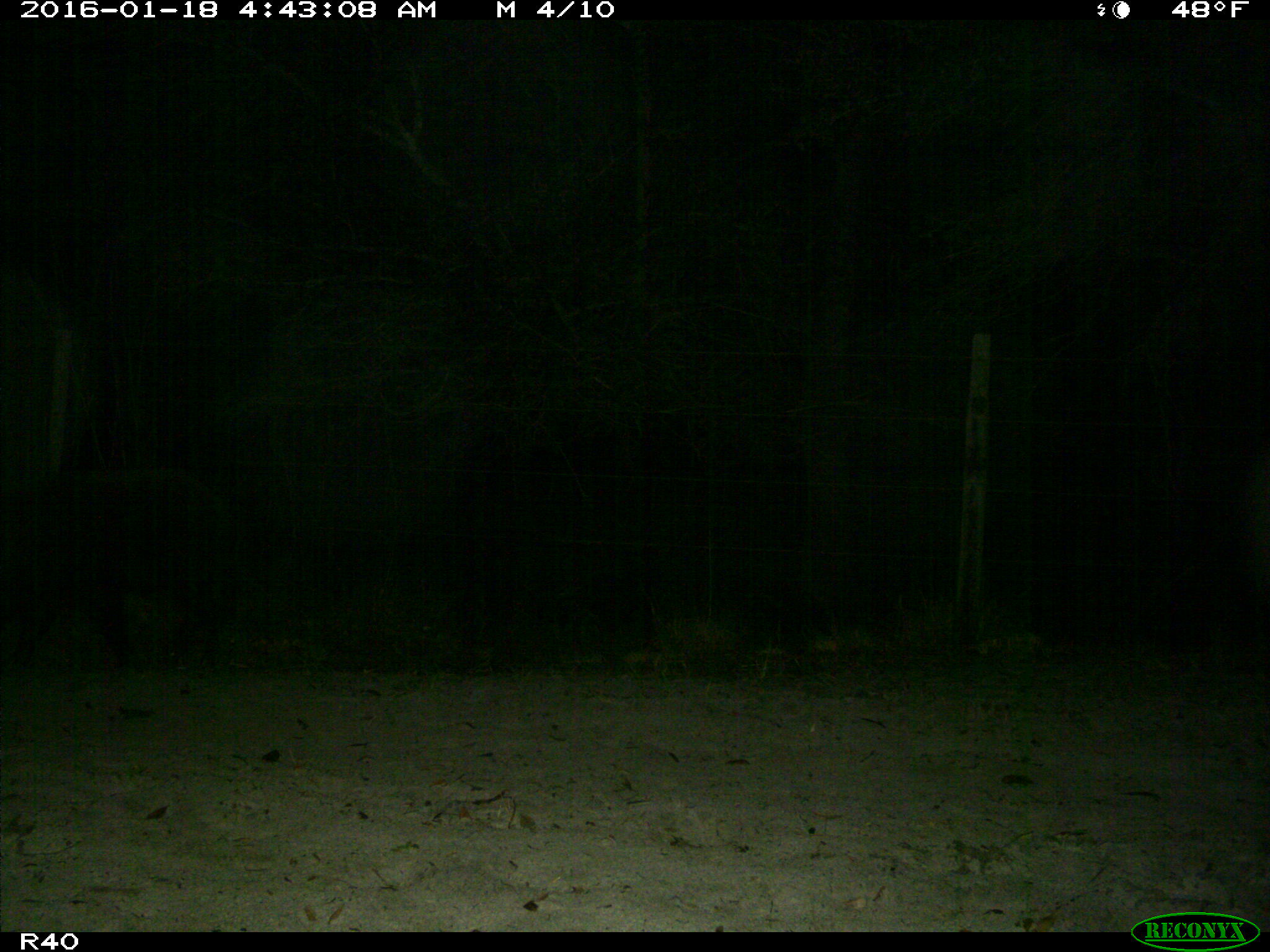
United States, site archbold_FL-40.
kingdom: Animalia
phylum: Chordata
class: Mammalia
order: Artiodactyla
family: Suidae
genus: Sus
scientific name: Sus scrofa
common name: wild boar